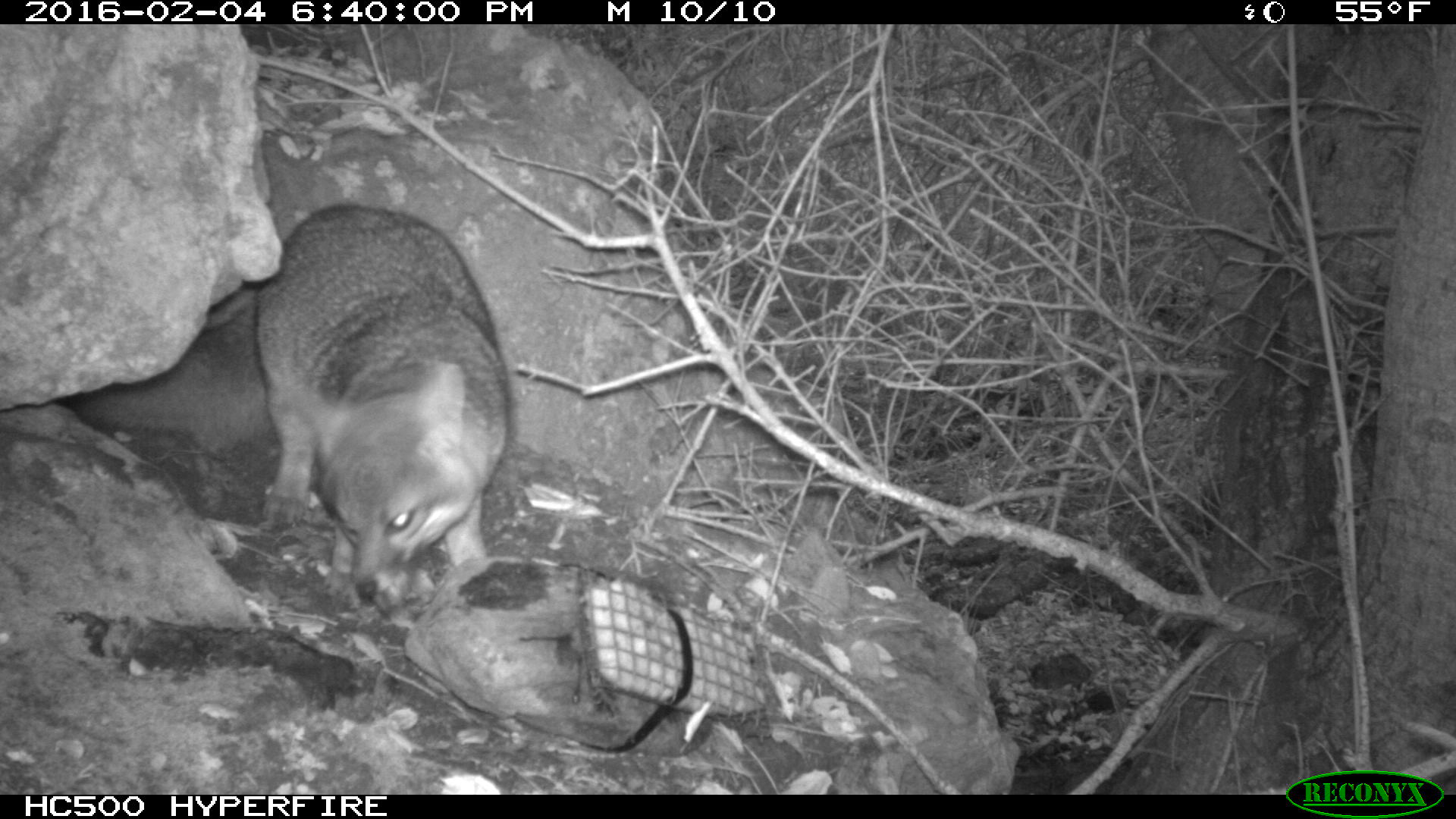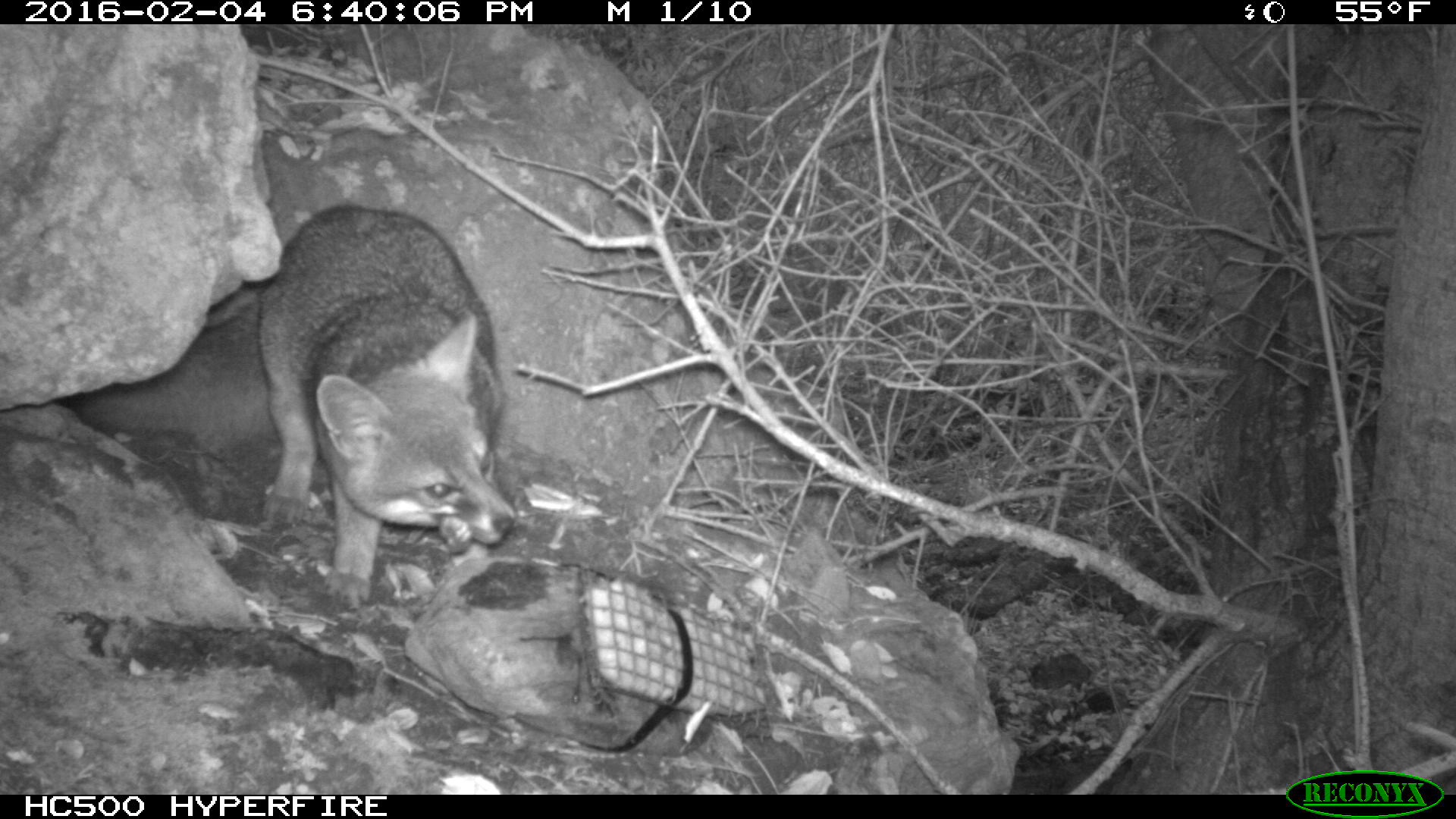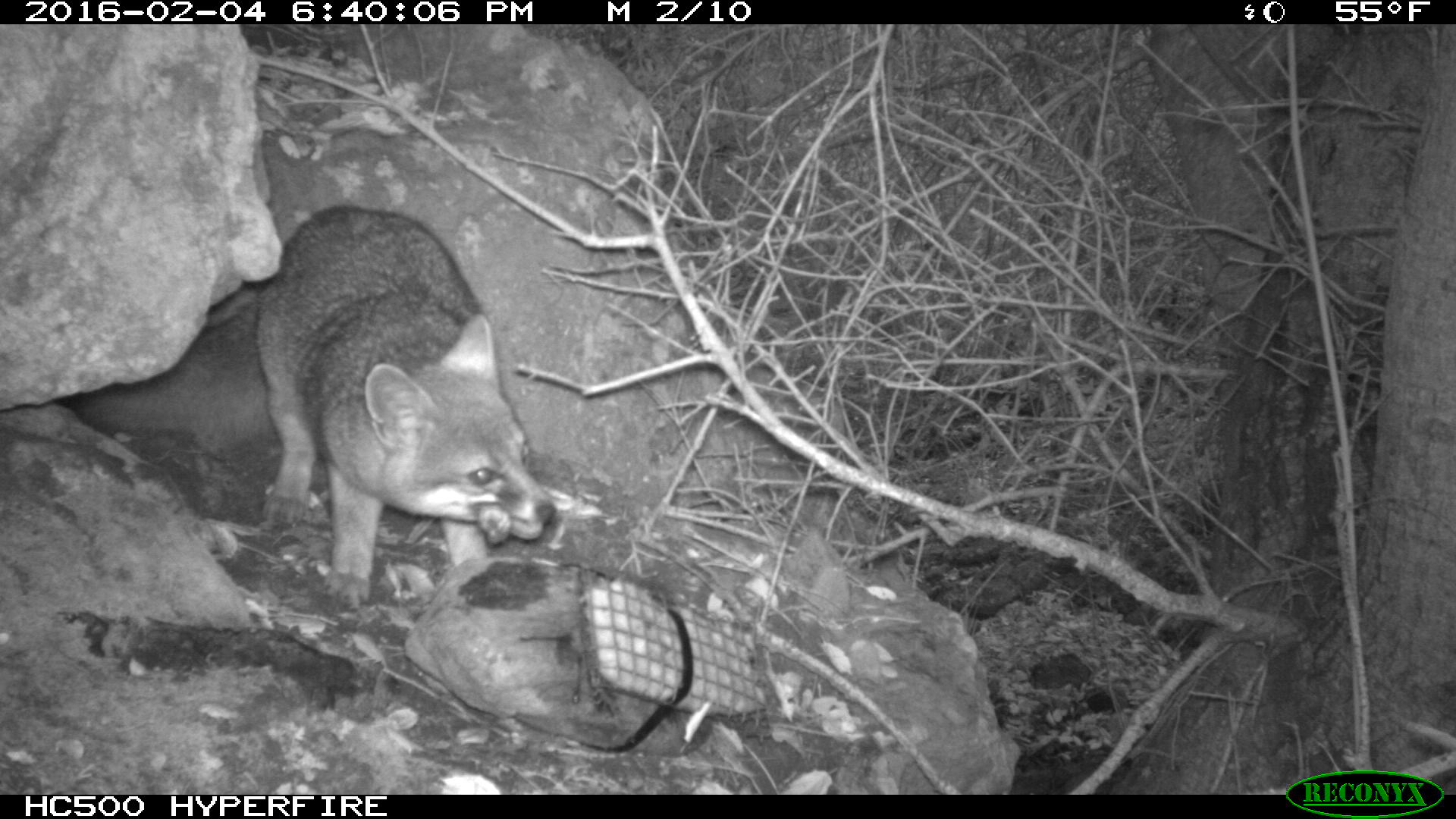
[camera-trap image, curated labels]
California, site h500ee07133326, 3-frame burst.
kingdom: Animalia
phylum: Chordata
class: Mammalia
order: Carnivora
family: Canidae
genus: Urocyon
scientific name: Urocyon littoralis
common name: island fox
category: fox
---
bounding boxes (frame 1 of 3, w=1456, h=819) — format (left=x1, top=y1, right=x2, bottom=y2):
fox: (left=67, top=201, right=511, bottom=599)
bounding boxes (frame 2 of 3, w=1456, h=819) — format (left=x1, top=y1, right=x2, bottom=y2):
fox: (left=71, top=199, right=516, bottom=607)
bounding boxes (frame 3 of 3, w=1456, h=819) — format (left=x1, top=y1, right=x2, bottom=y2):
fox: (left=67, top=201, right=553, bottom=604)